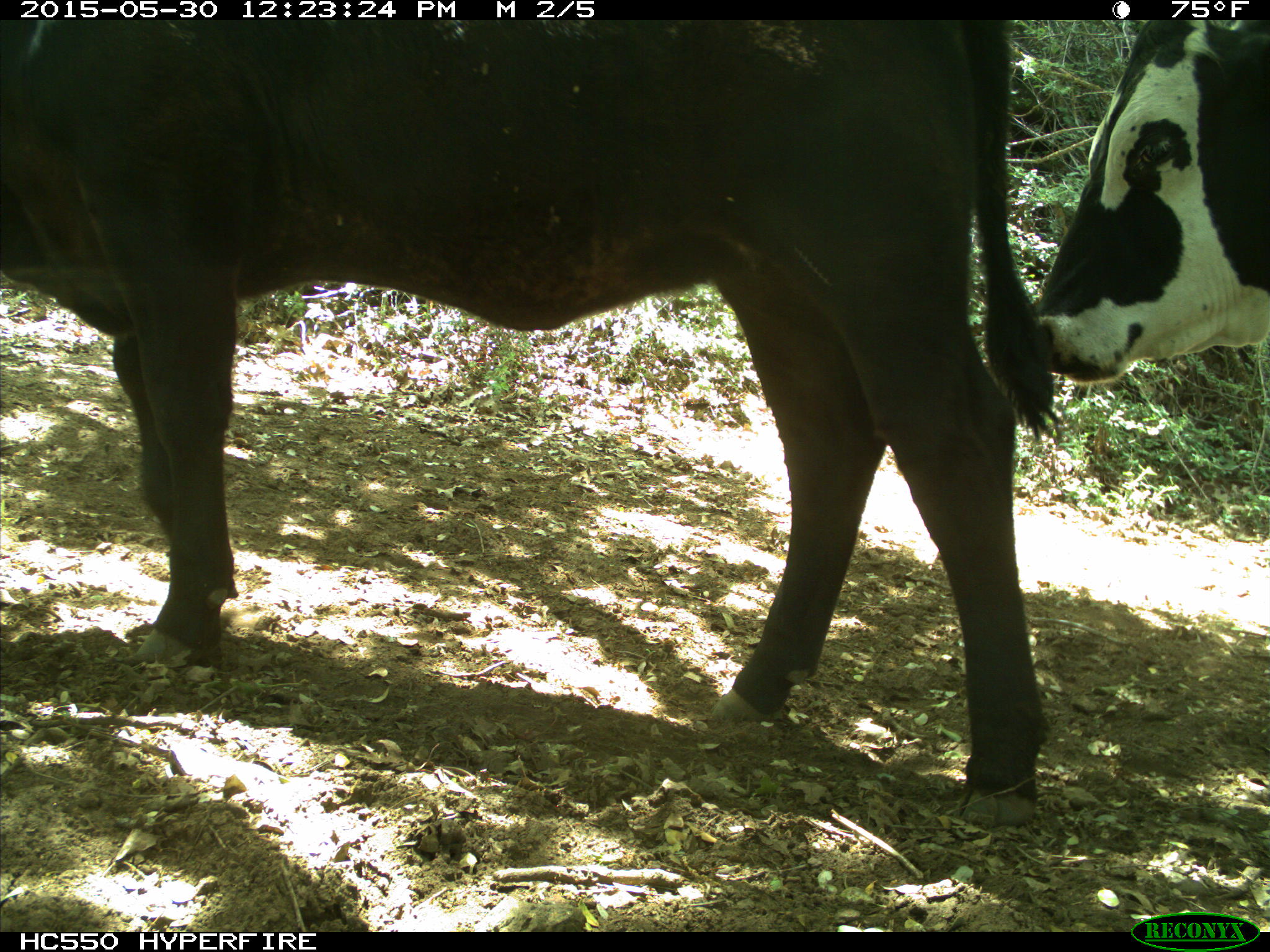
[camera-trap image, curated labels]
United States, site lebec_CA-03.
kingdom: Animalia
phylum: Chordata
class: Mammalia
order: Artiodactyla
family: Bovidae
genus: Bos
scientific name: Bos taurus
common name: domestic cow